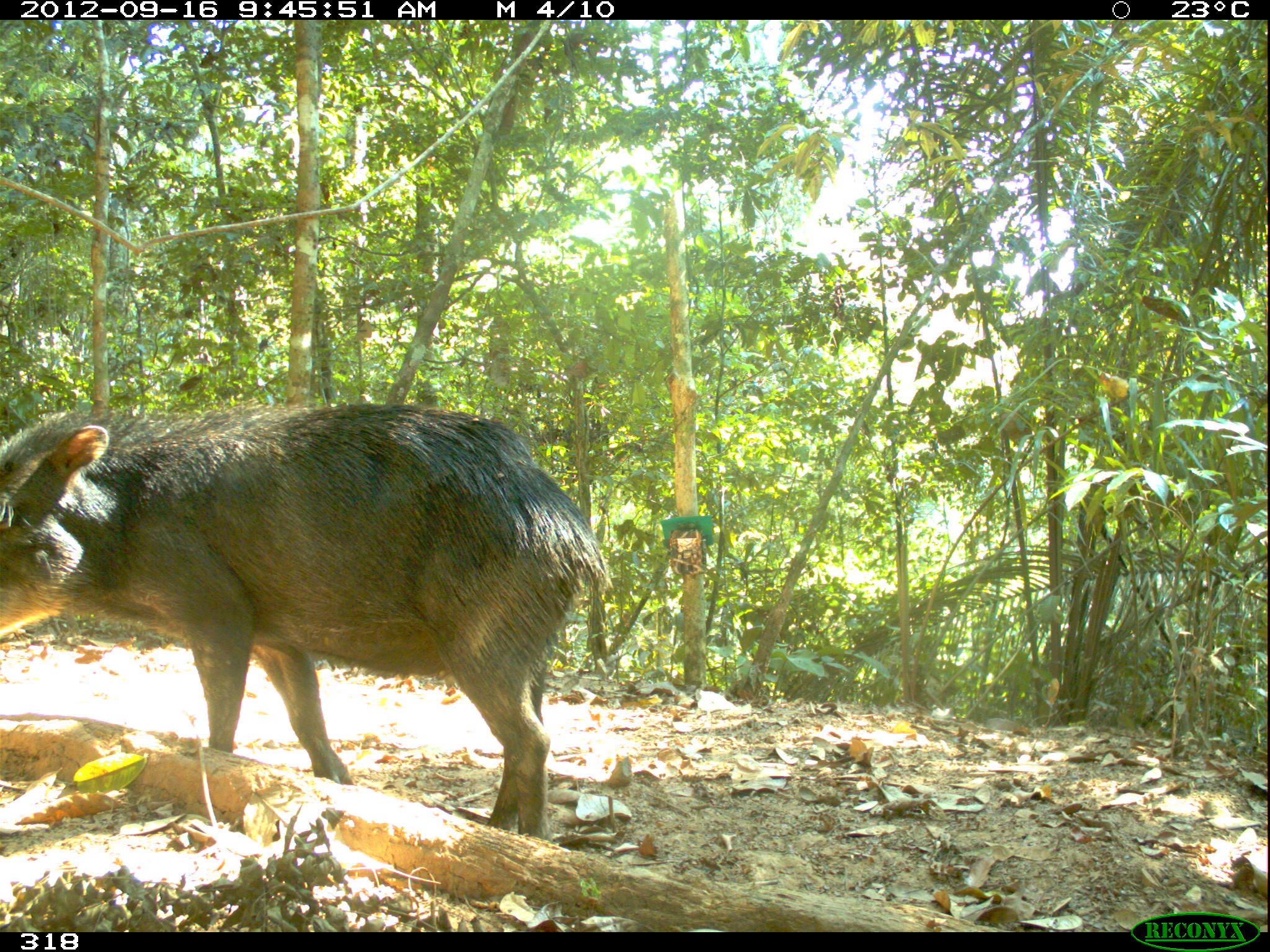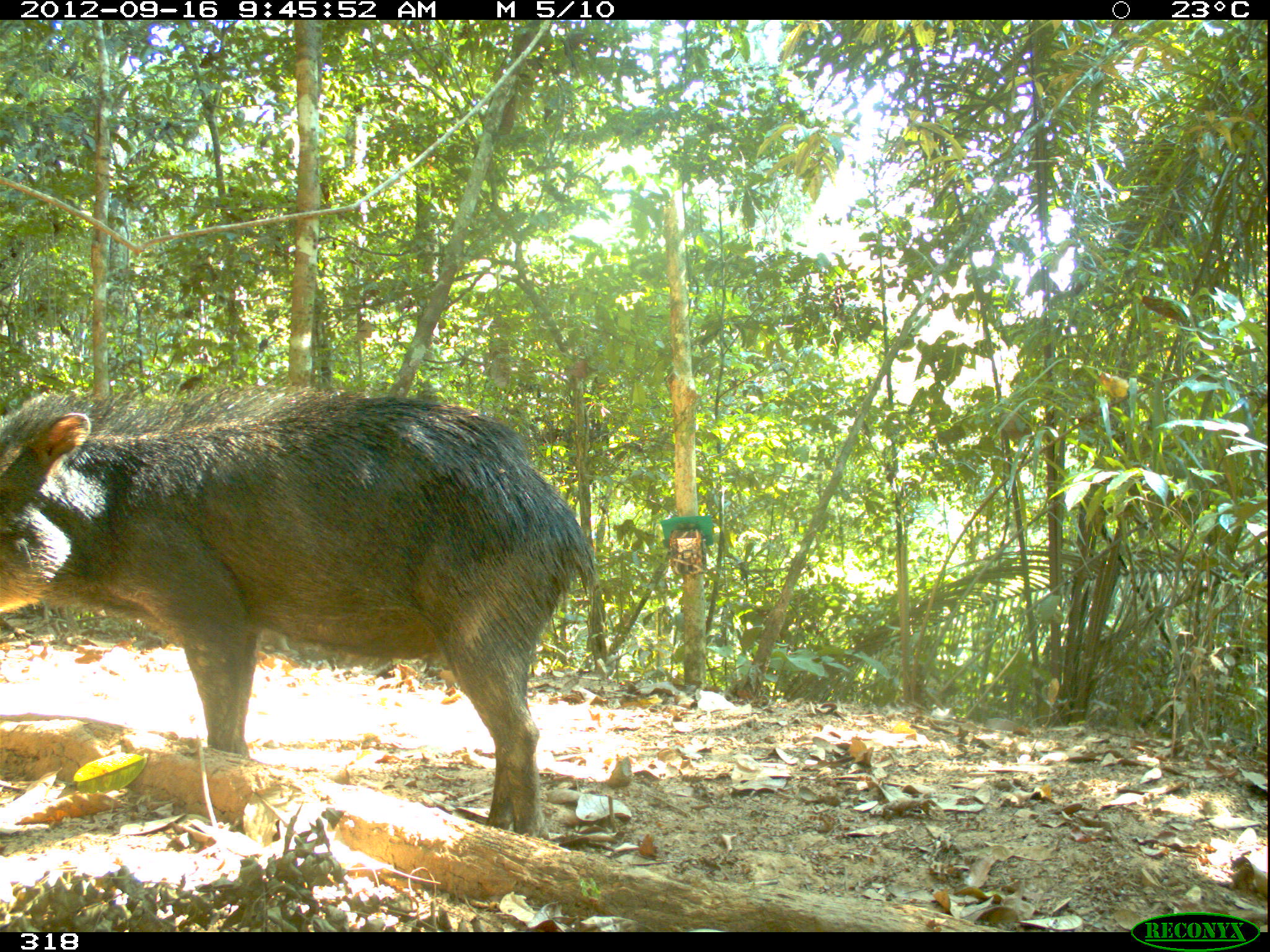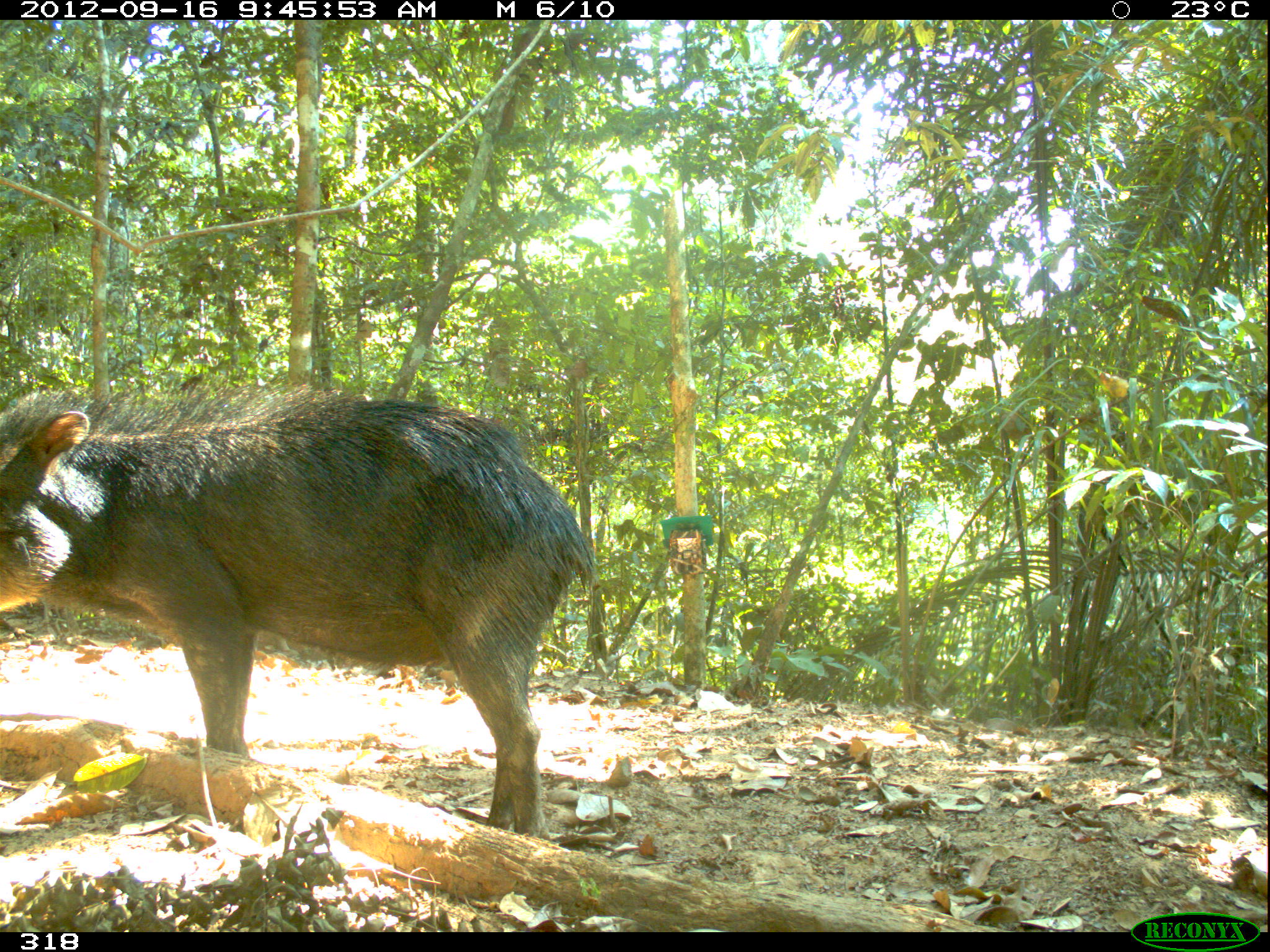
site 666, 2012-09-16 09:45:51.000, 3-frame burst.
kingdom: Animalia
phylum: Chordata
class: Mammalia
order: Artiodactyla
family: Tayassuidae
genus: Tayassu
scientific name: Tayassu pecari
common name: white-lipped peccary